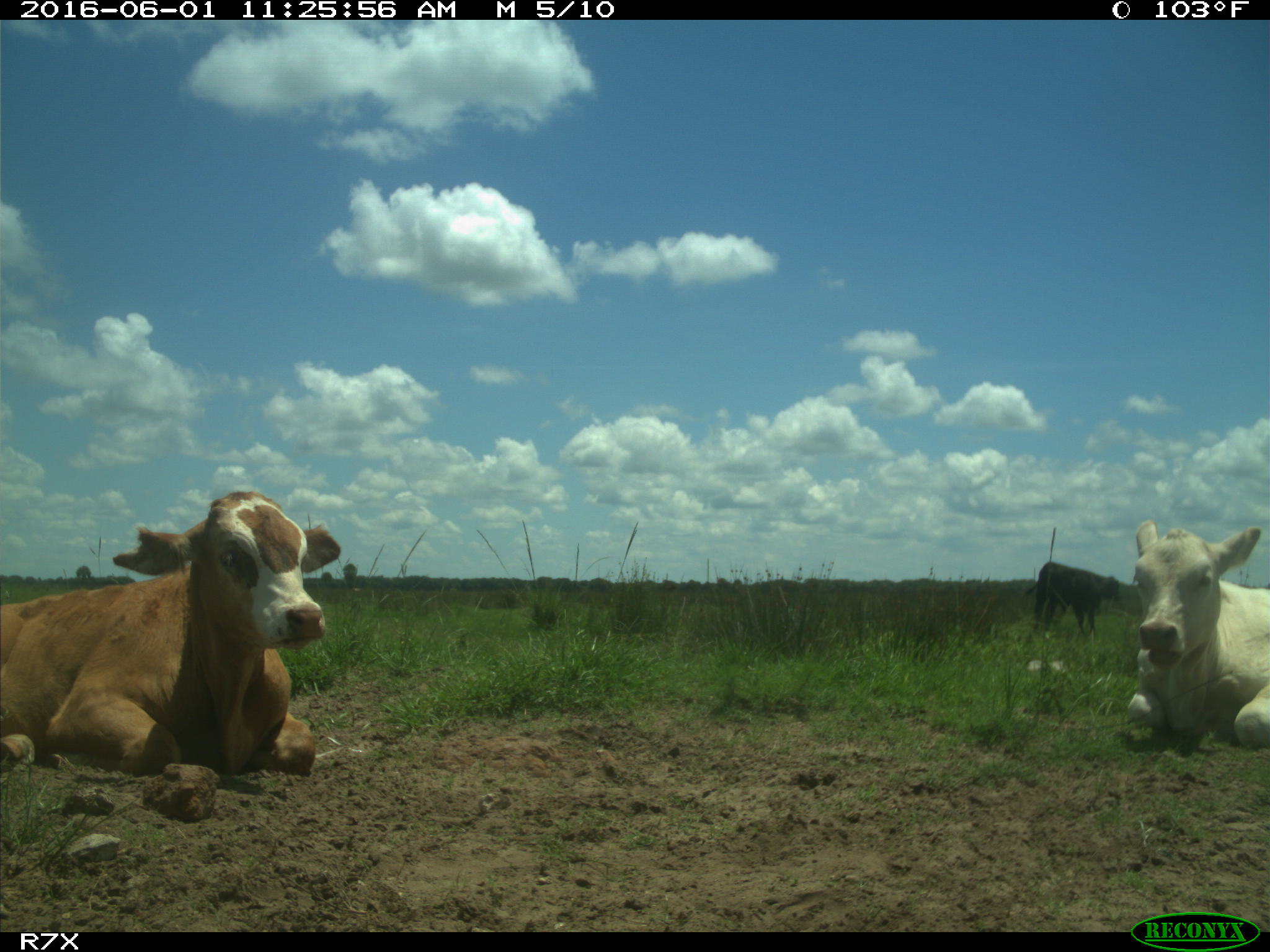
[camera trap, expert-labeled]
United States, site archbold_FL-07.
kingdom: Animalia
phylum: Chordata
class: Mammalia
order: Artiodactyla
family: Bovidae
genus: Bos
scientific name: Bos taurus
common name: domestic cow